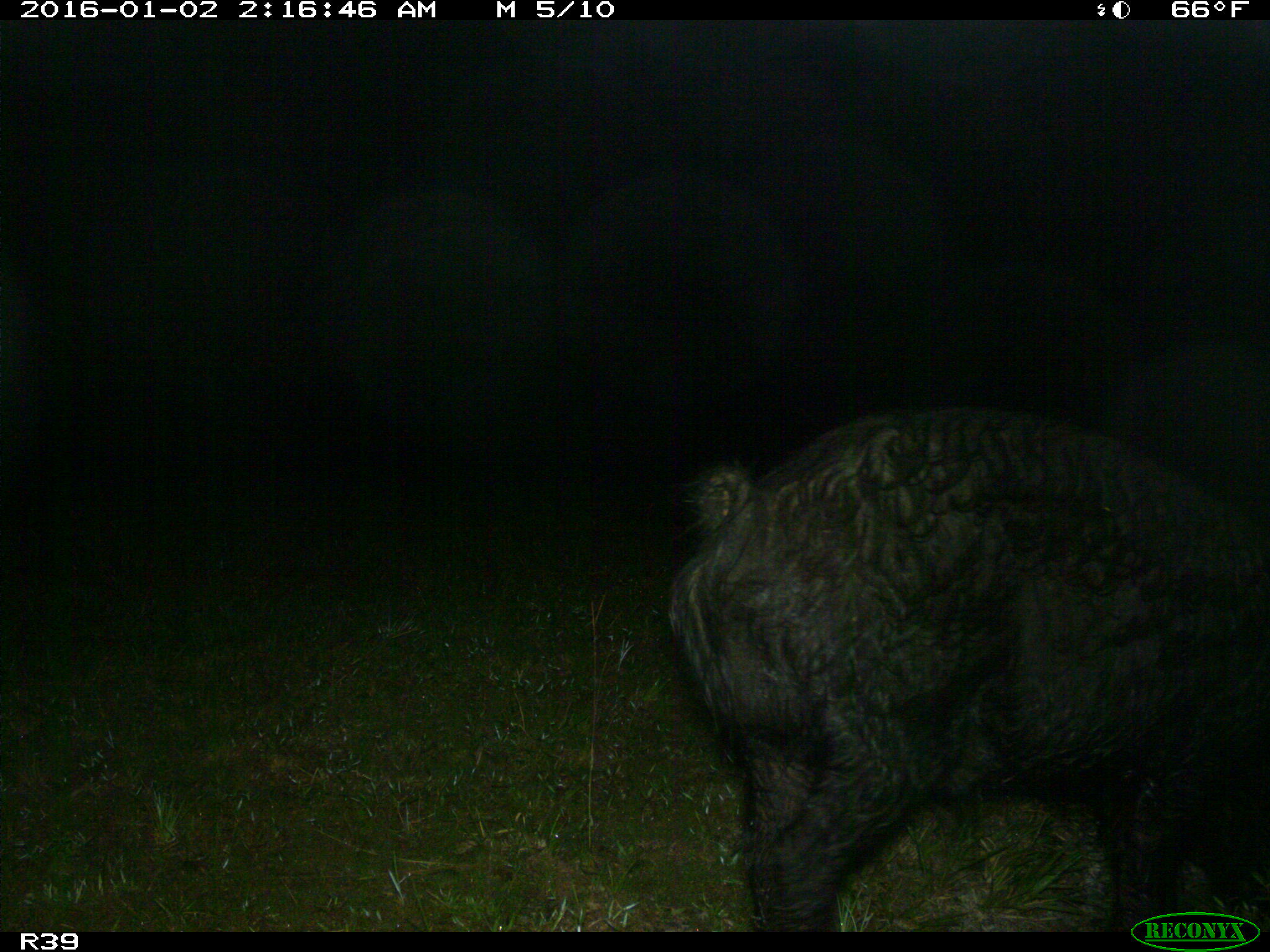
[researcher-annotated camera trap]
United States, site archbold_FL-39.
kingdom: Animalia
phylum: Chordata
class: Mammalia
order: Artiodactyla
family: Suidae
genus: Sus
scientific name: Sus scrofa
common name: wild boar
Sus scrofa (wild boar).